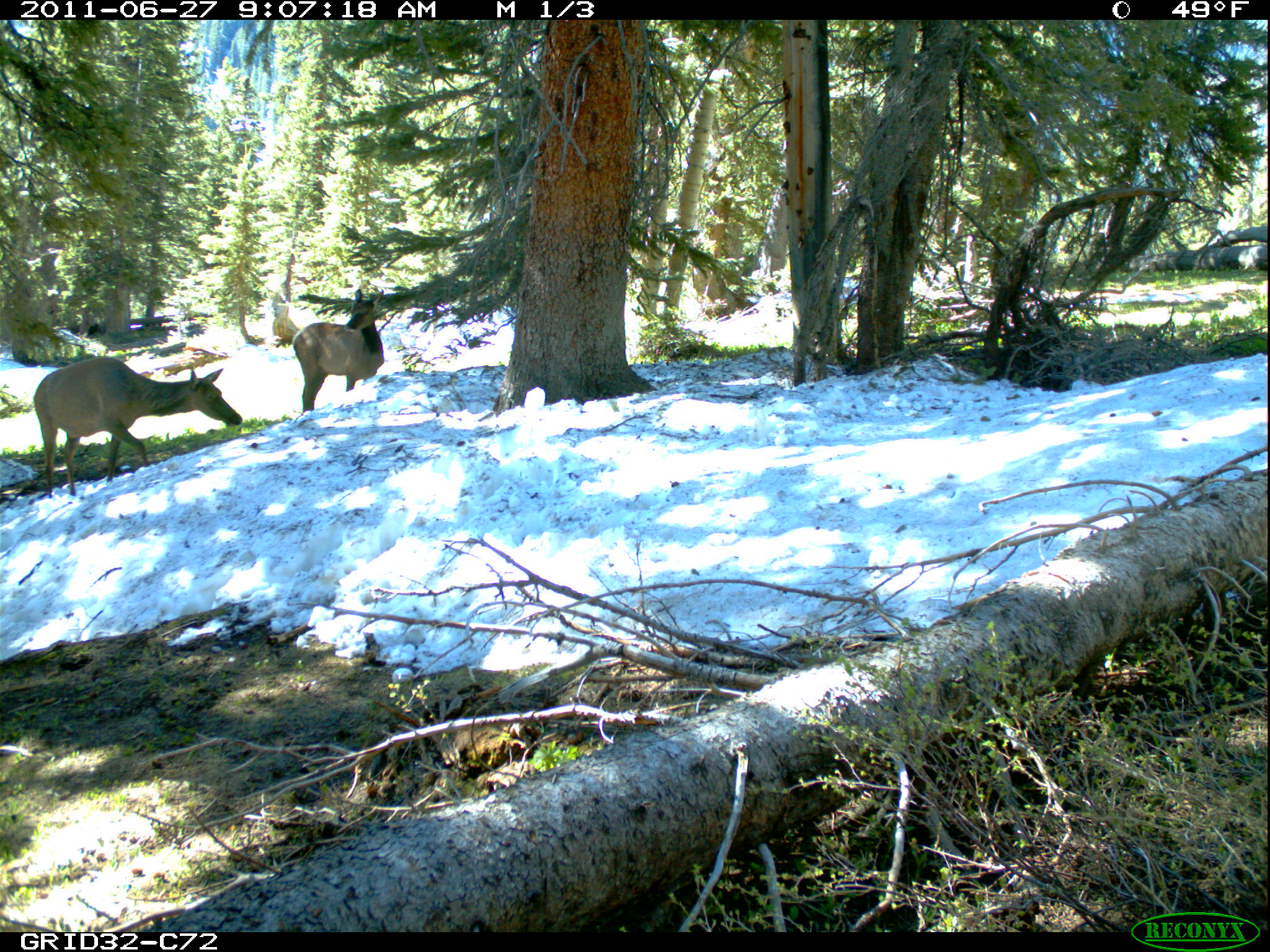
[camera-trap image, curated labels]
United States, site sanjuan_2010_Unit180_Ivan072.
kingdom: Animalia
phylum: Chordata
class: Mammalia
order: Artiodactyla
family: Cervidae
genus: Cervus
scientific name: Cervus elaphus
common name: red deer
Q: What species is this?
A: Cervus elaphus (red deer).